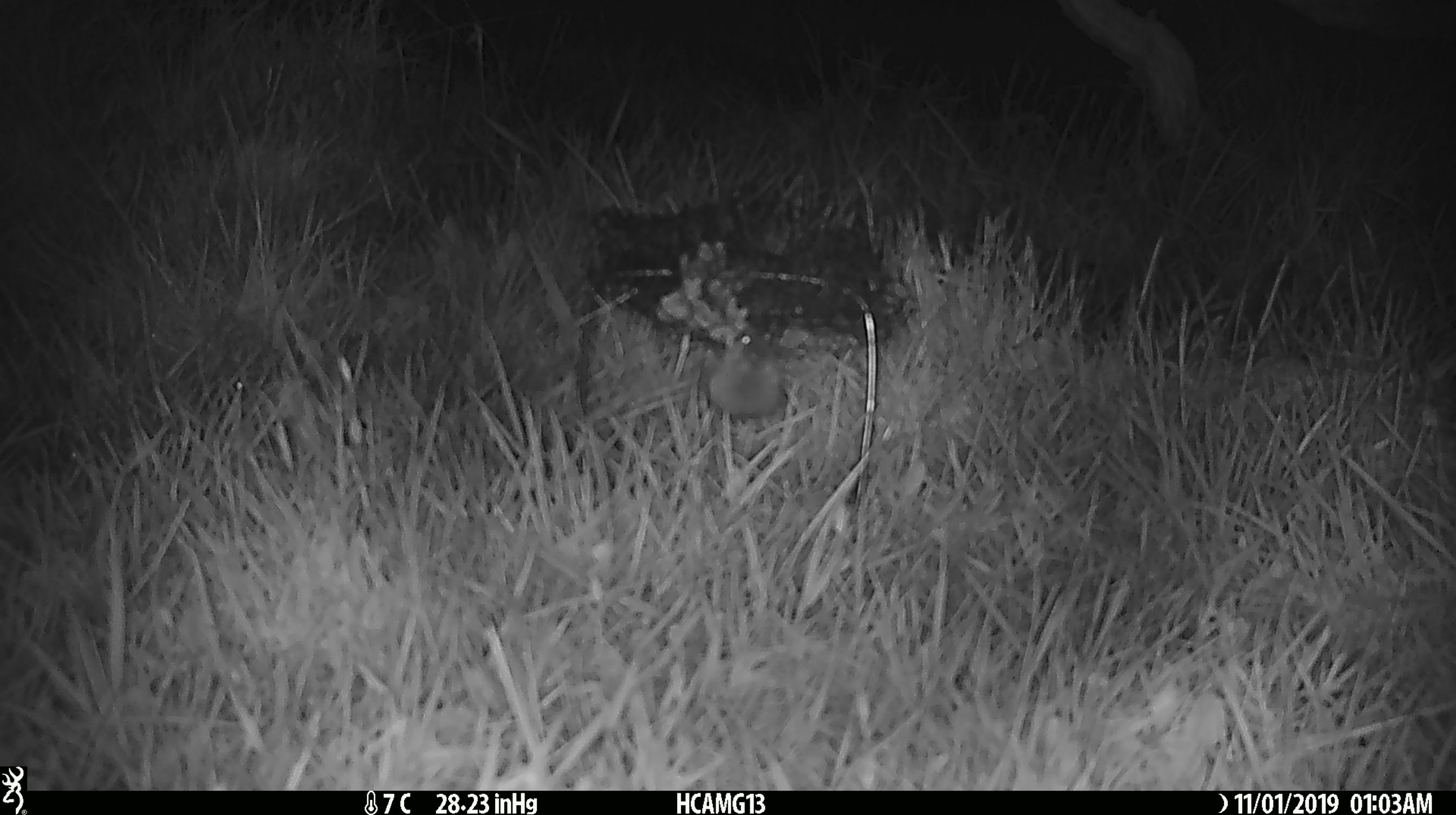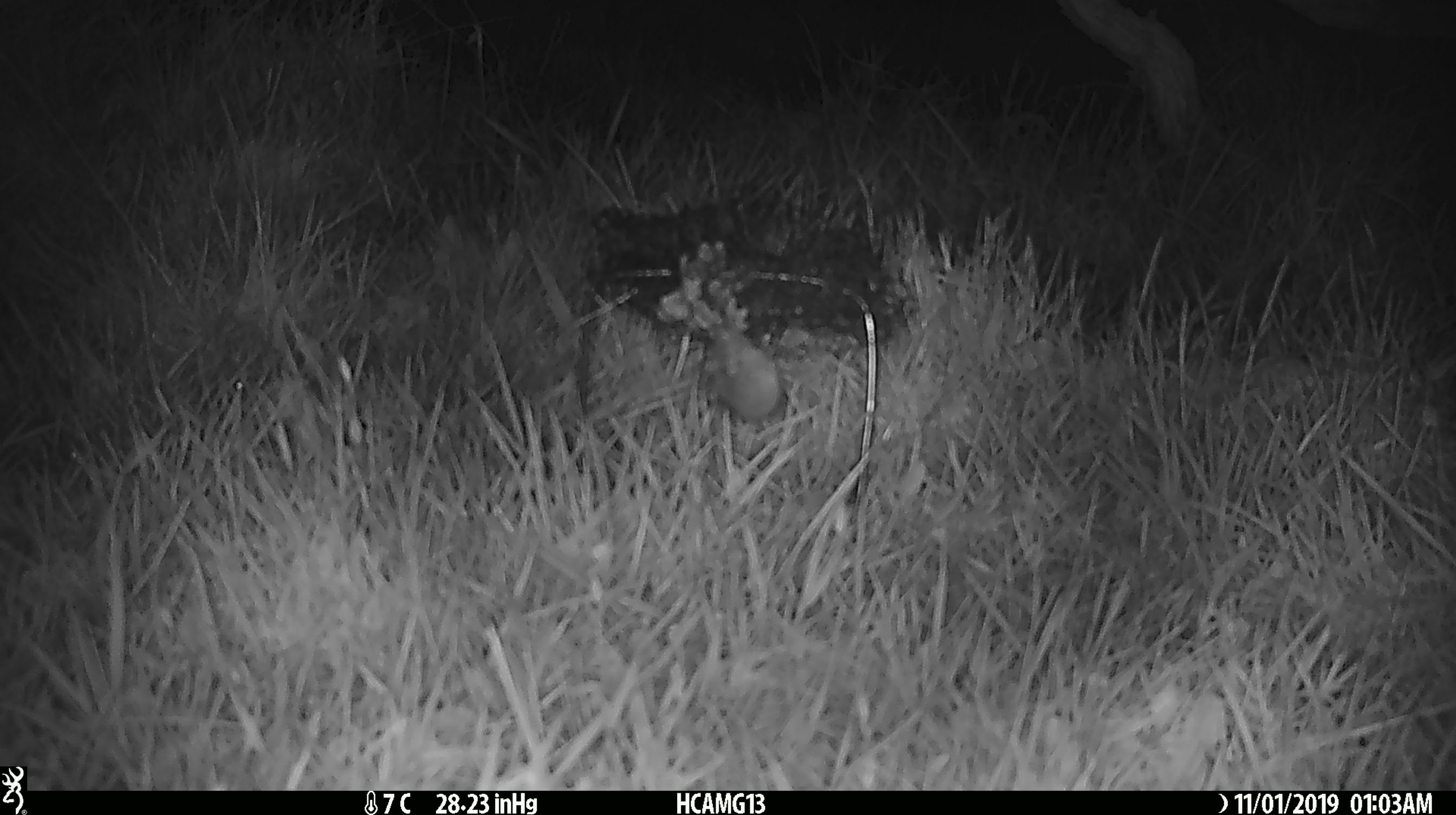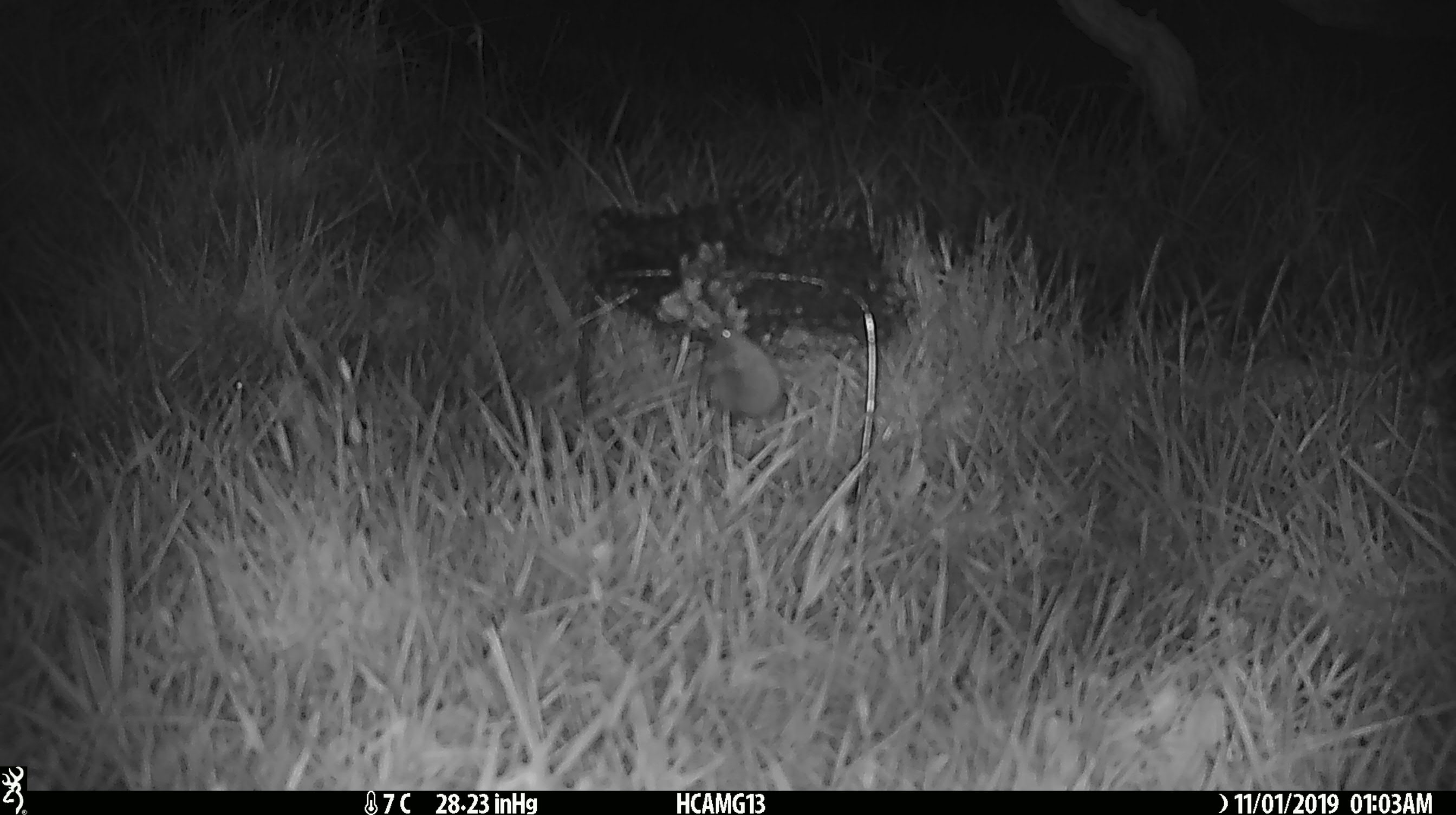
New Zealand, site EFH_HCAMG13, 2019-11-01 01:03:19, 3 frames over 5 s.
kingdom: Animalia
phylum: Chordata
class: Mammalia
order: Rodentia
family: Muridae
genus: Mus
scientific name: Mus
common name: mouse